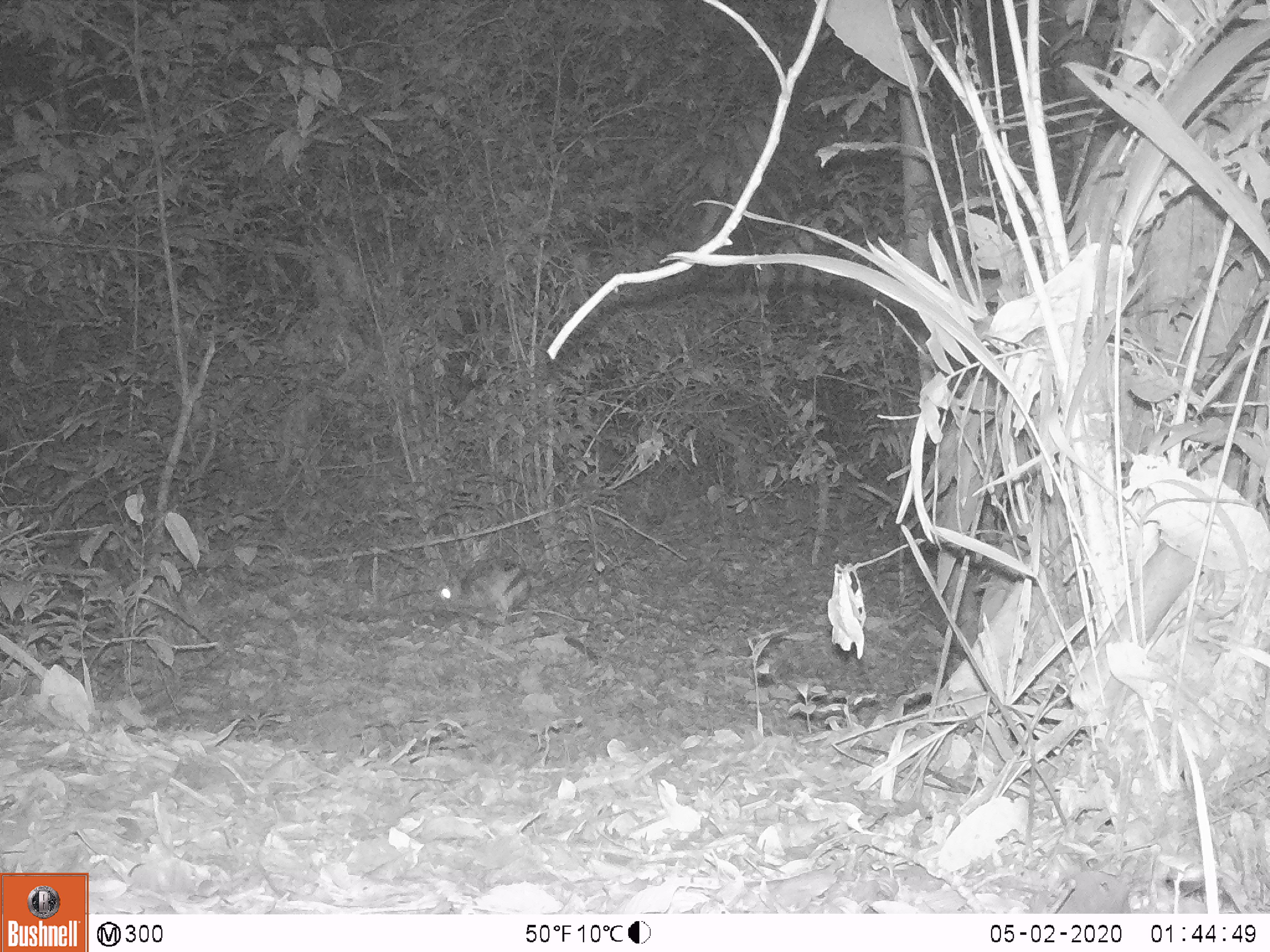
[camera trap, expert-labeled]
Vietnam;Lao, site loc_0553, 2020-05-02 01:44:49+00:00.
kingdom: Animalia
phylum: Chordata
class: Mammalia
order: Lagomorpha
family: Leporidae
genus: Nesolagus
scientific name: Nesolagus timminsi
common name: annamite striped rabbit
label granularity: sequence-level